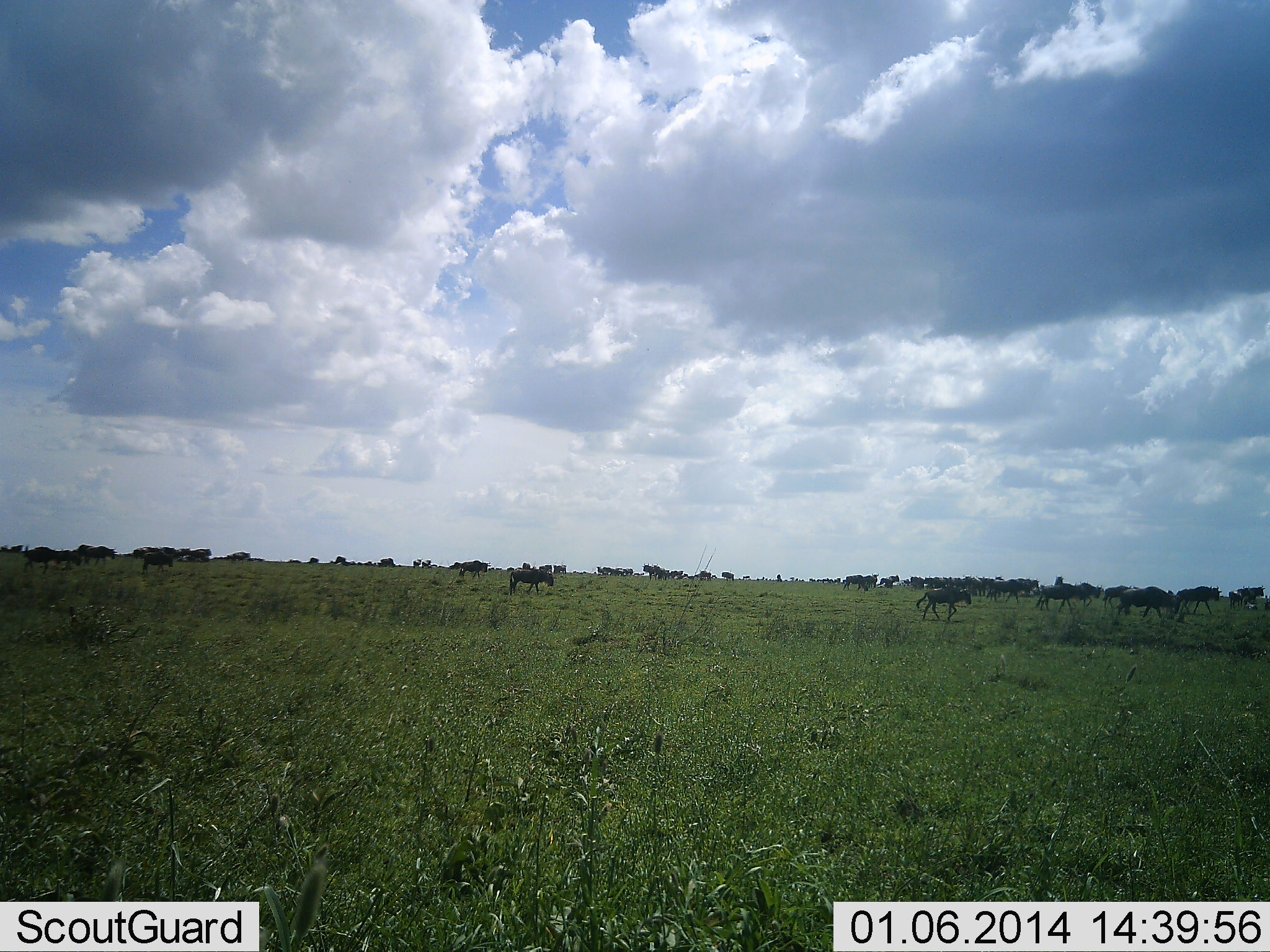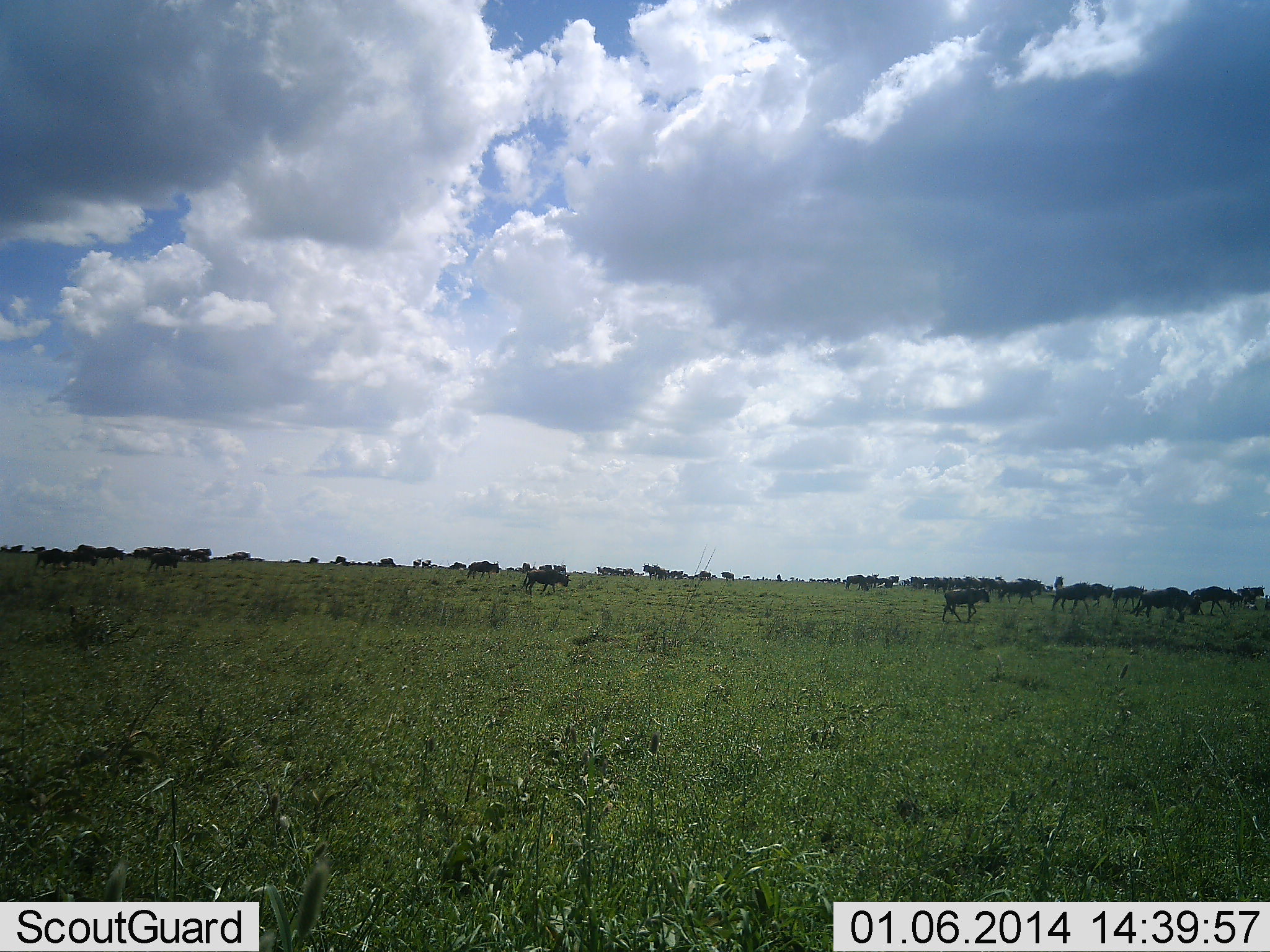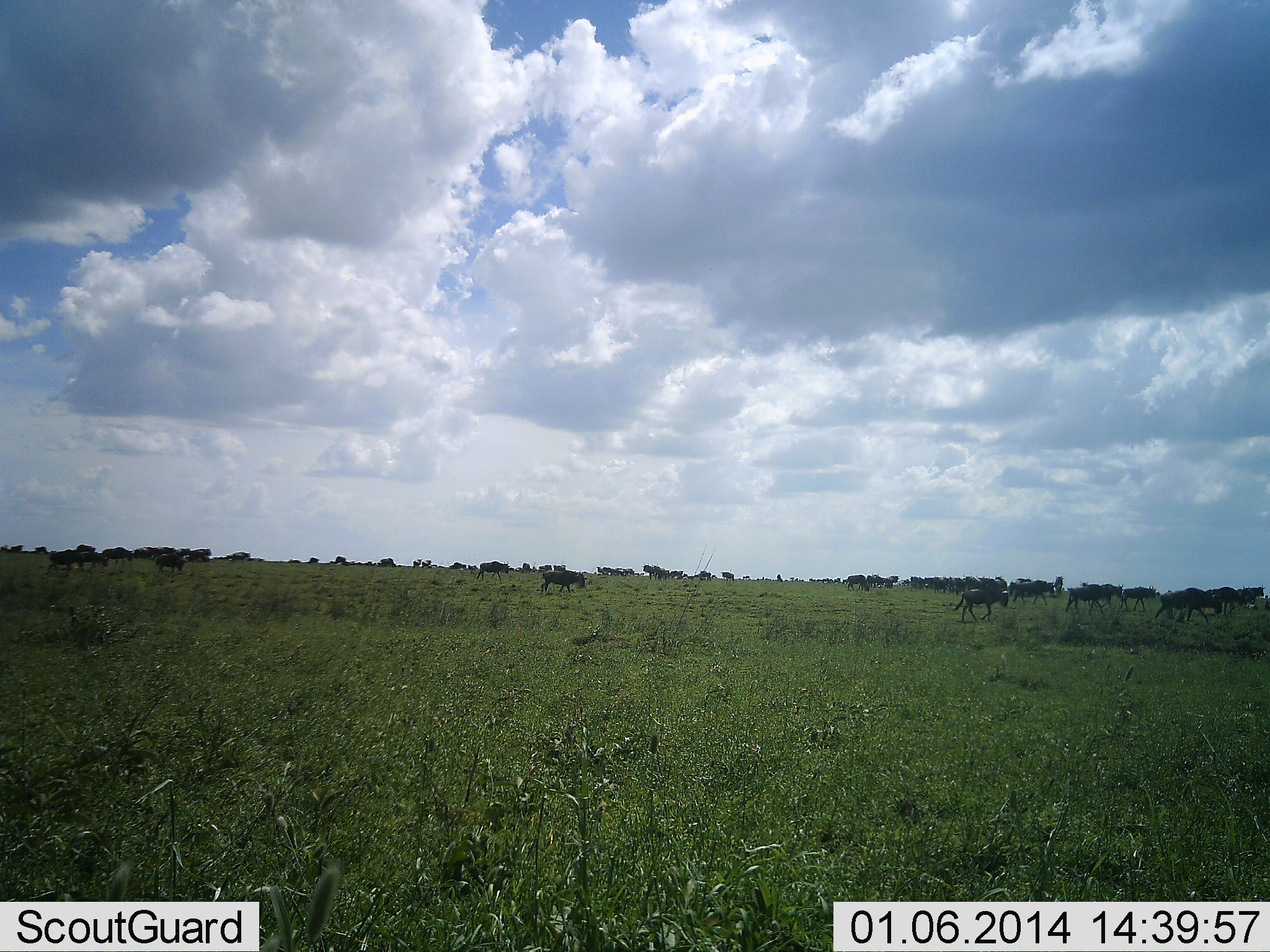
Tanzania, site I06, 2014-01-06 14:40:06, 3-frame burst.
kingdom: Animalia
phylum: Chordata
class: Mammalia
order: Artiodactyla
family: Bovidae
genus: Connochaetes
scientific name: Connochaetes taurinus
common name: blue wildebeest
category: wildebeest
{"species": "wildebeest (blue wildebeest) (Connochaetes taurinus)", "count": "11-50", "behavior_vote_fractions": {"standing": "40%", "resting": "0%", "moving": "100%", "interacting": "10%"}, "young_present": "10%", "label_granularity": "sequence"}